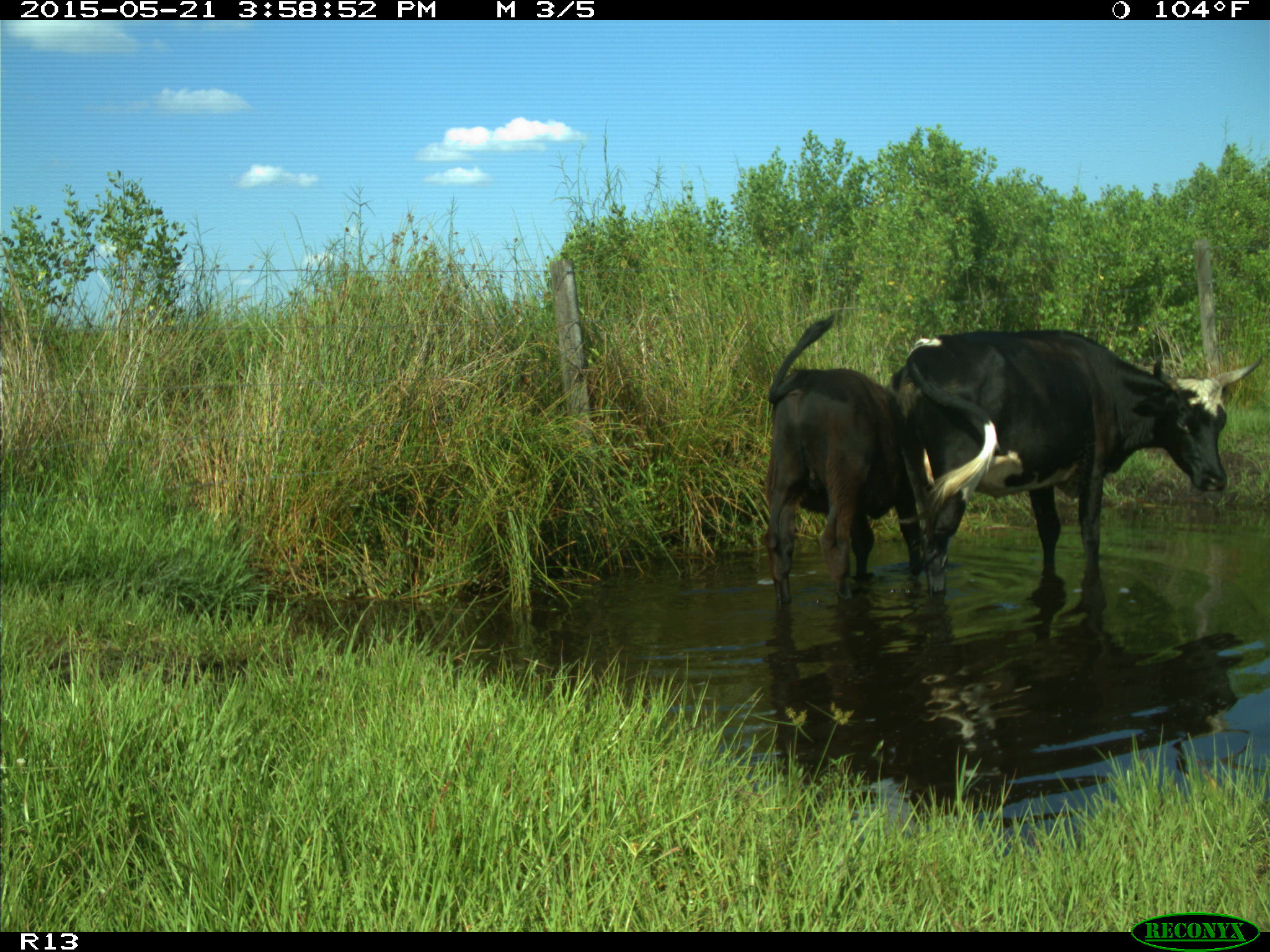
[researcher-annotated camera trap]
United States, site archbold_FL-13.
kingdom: Animalia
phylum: Chordata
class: Mammalia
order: Artiodactyla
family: Bovidae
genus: Bos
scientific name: Bos taurus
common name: domestic cow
Bos taurus (domestic cow).